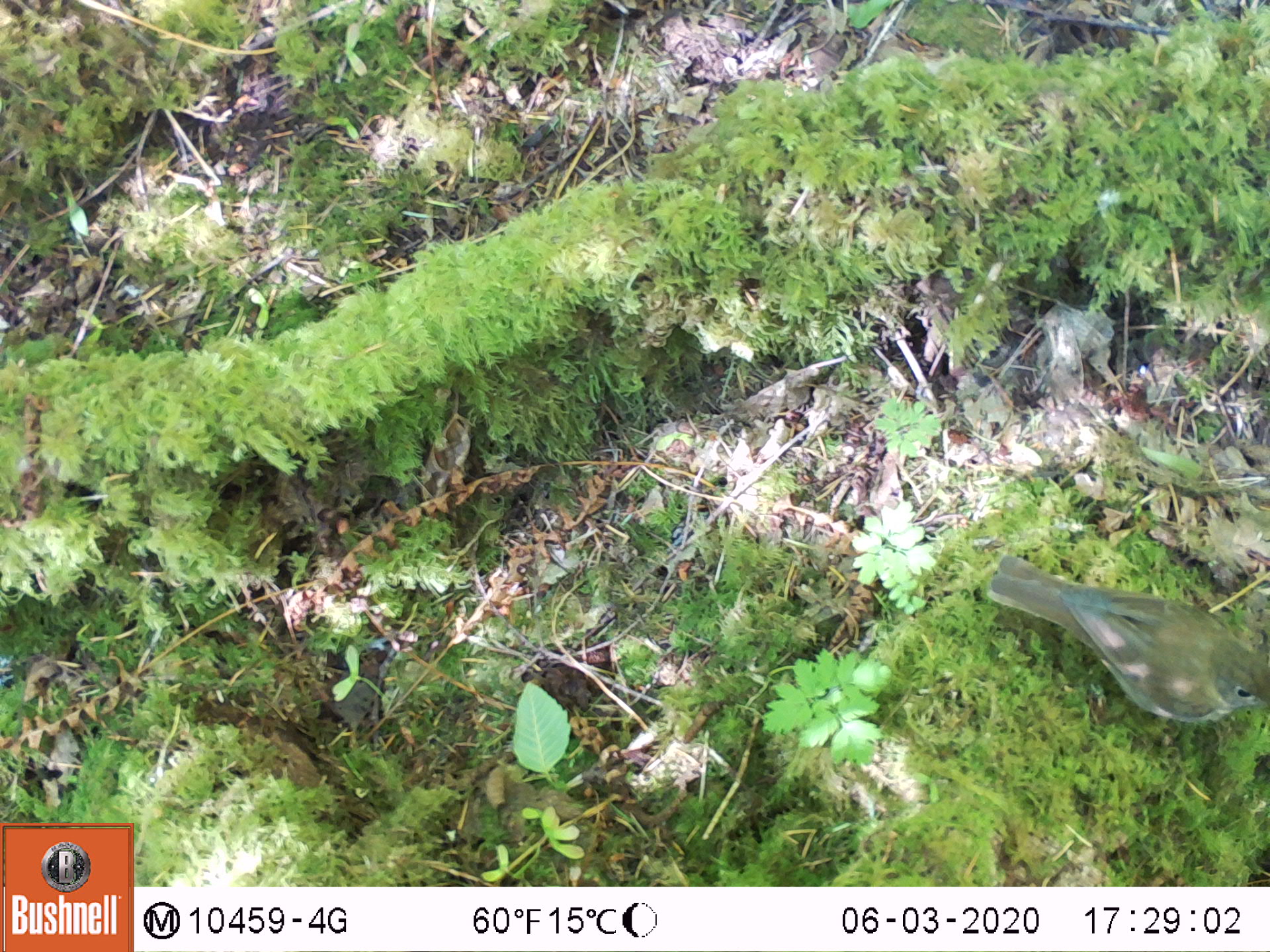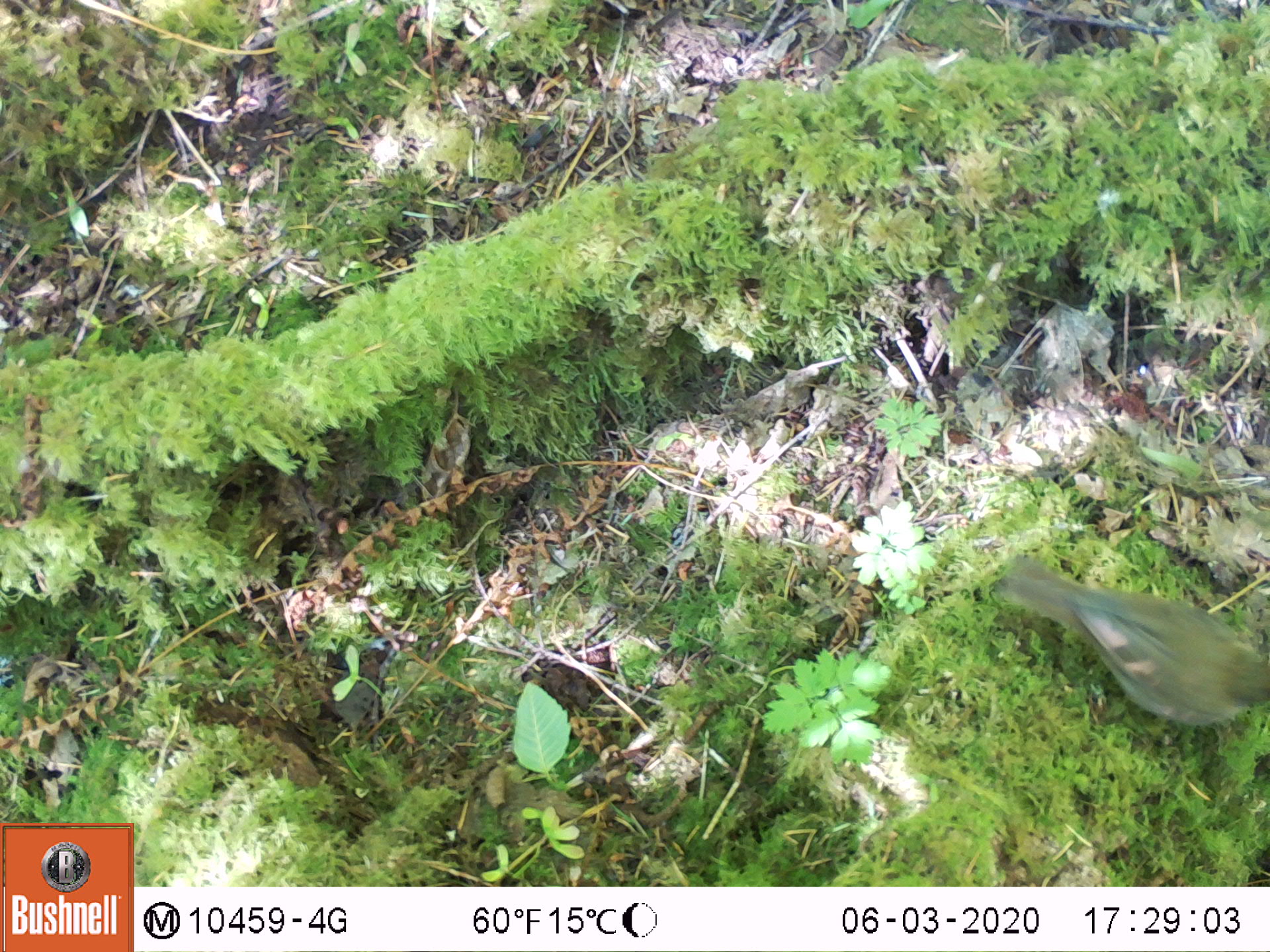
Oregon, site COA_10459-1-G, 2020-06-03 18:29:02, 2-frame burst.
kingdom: Animalia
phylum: Chordata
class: Aves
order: Passeriformes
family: Turdidae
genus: Catharus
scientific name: Catharus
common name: brown thrushes and nightingale-thrushes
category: catharus species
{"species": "catharus species (brown thrushes and nightingale-thrushes) (Catharus)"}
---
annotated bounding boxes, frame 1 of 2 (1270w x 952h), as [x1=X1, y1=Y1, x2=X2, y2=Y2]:
catharus species: [x1=978, y1=541, x2=1259, y2=722]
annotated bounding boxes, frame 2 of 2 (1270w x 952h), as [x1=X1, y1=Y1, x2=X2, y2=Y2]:
catharus species: [x1=995, y1=547, x2=1259, y2=731]